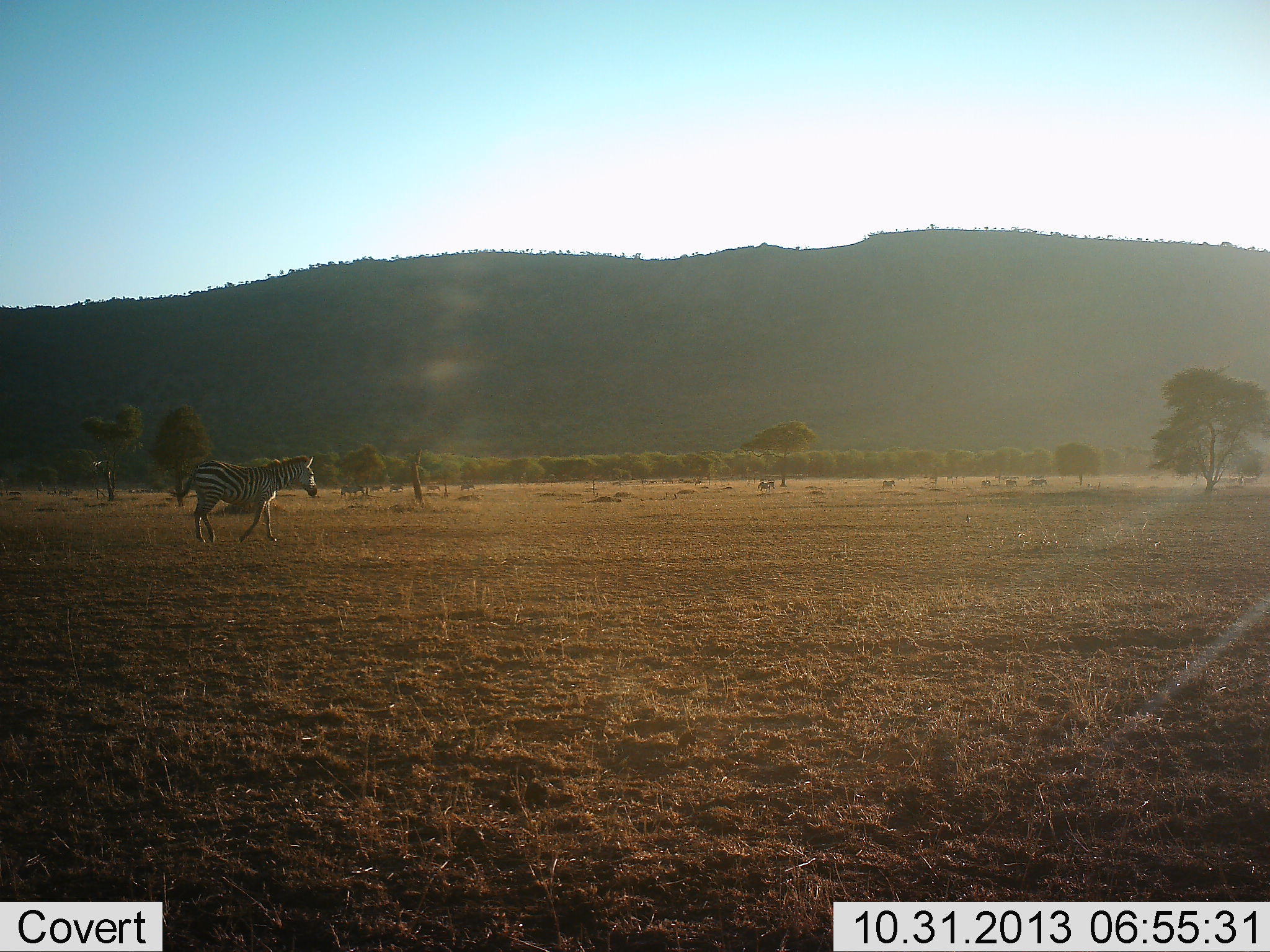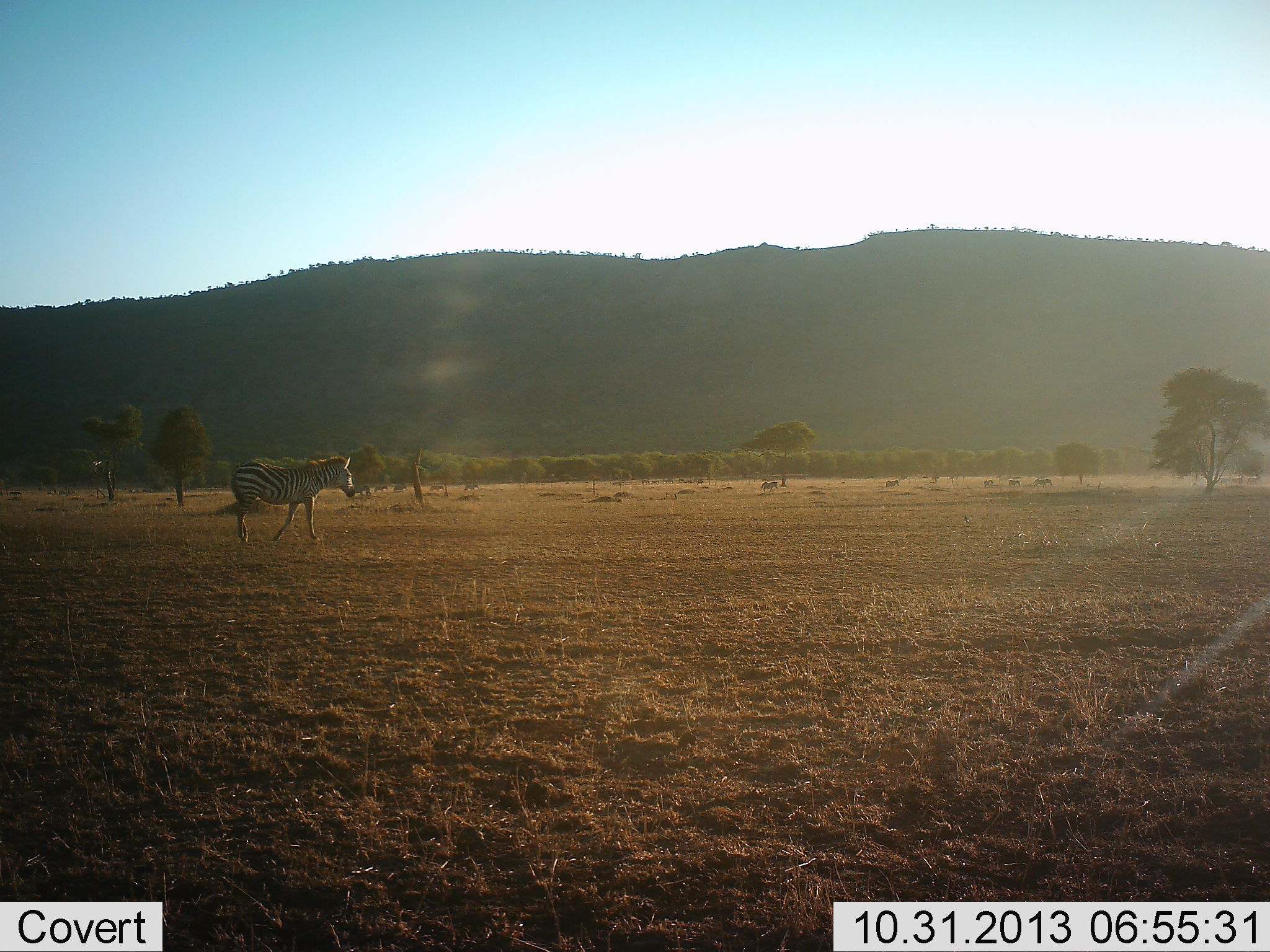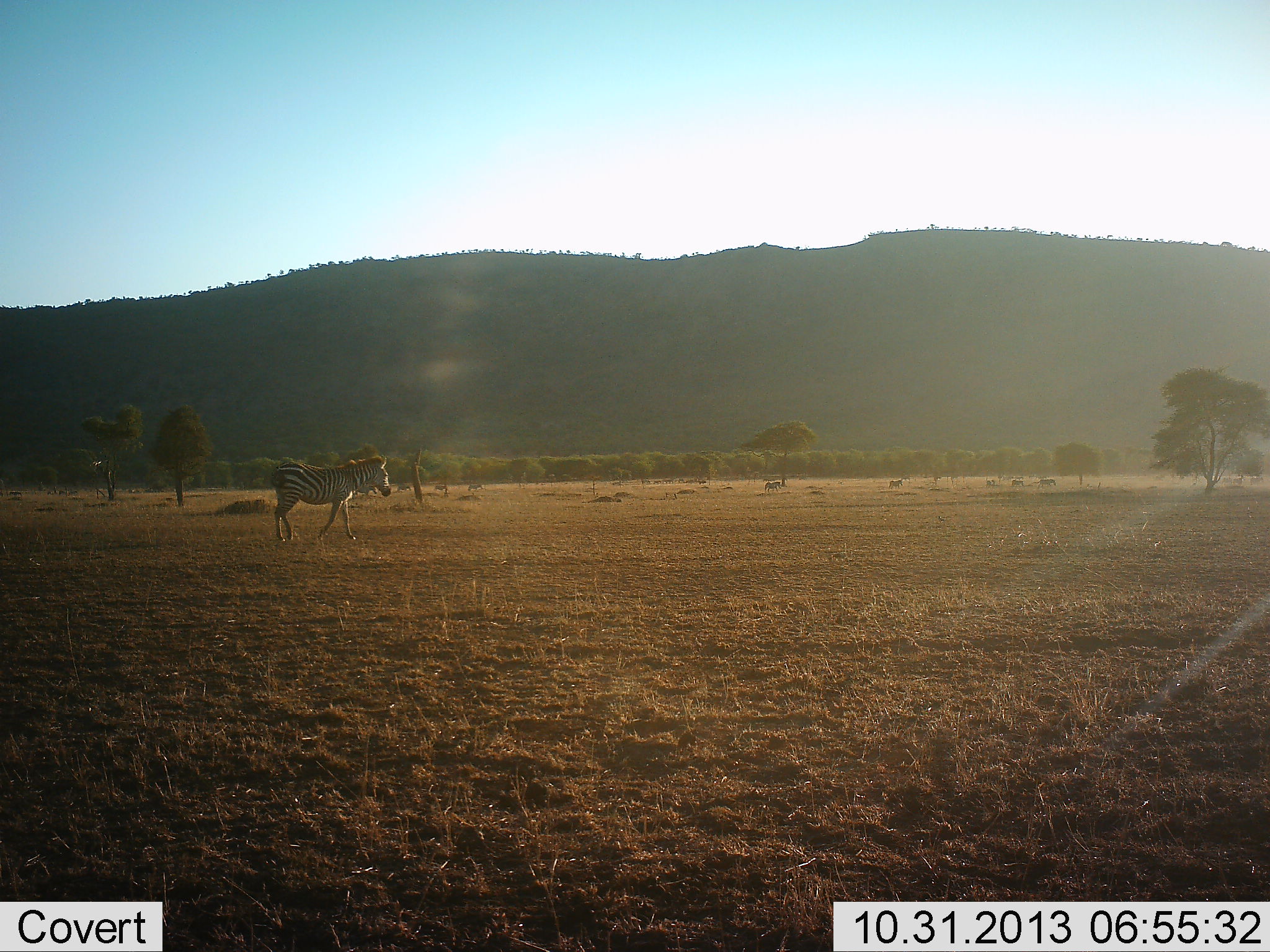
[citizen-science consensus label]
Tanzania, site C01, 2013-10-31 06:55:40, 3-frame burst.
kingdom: Animalia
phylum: Chordata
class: Mammalia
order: Perissodactyla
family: Equidae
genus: Equus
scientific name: Equus quagga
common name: plains zebra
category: zebra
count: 1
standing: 0%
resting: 0%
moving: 100%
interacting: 0%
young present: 0%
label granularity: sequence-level